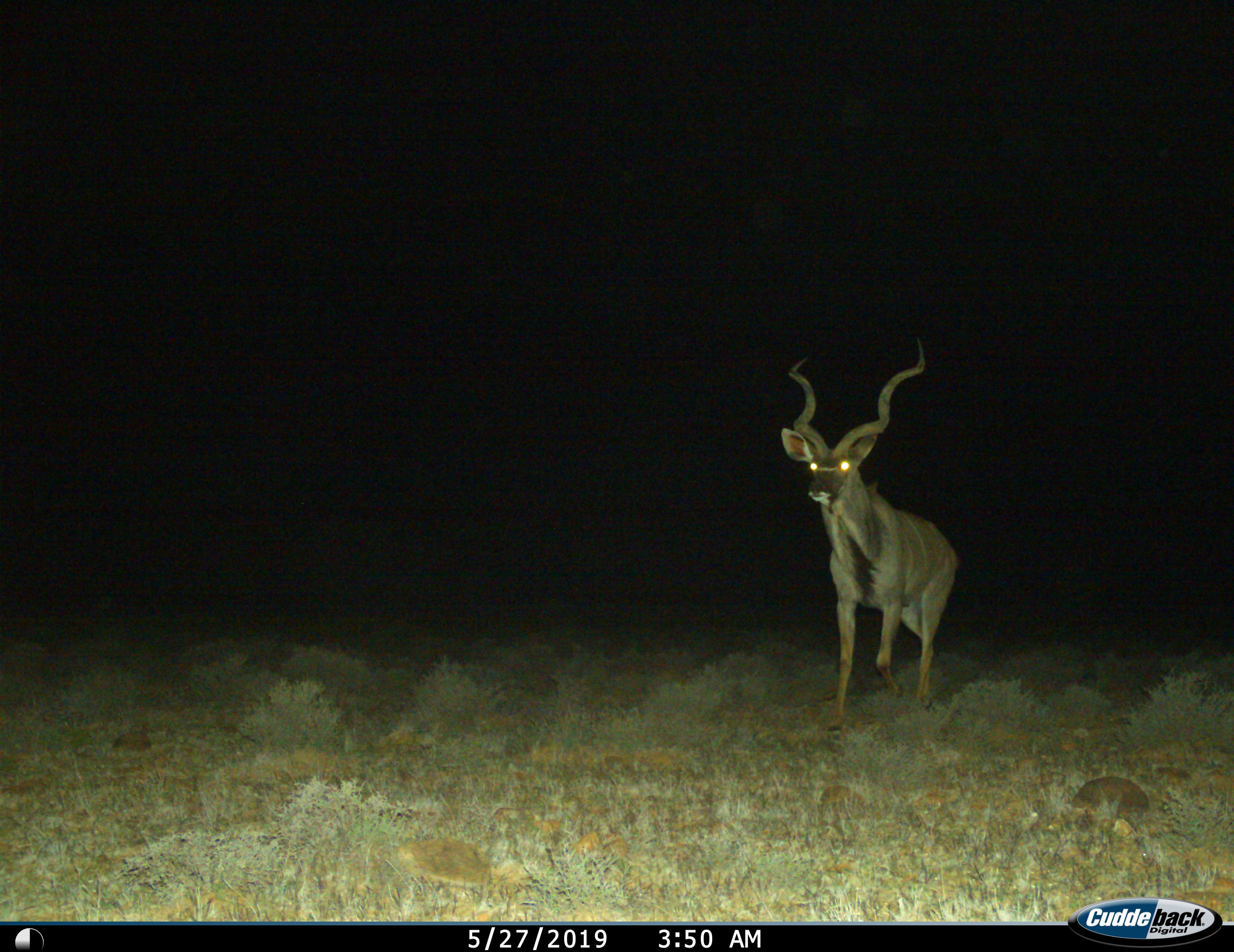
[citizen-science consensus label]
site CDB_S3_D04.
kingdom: Animalia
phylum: Chordata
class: Mammalia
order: Artiodactyla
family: Bovidae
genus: Tragelaphus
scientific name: Tragelaphus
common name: kudu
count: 1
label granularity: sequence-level